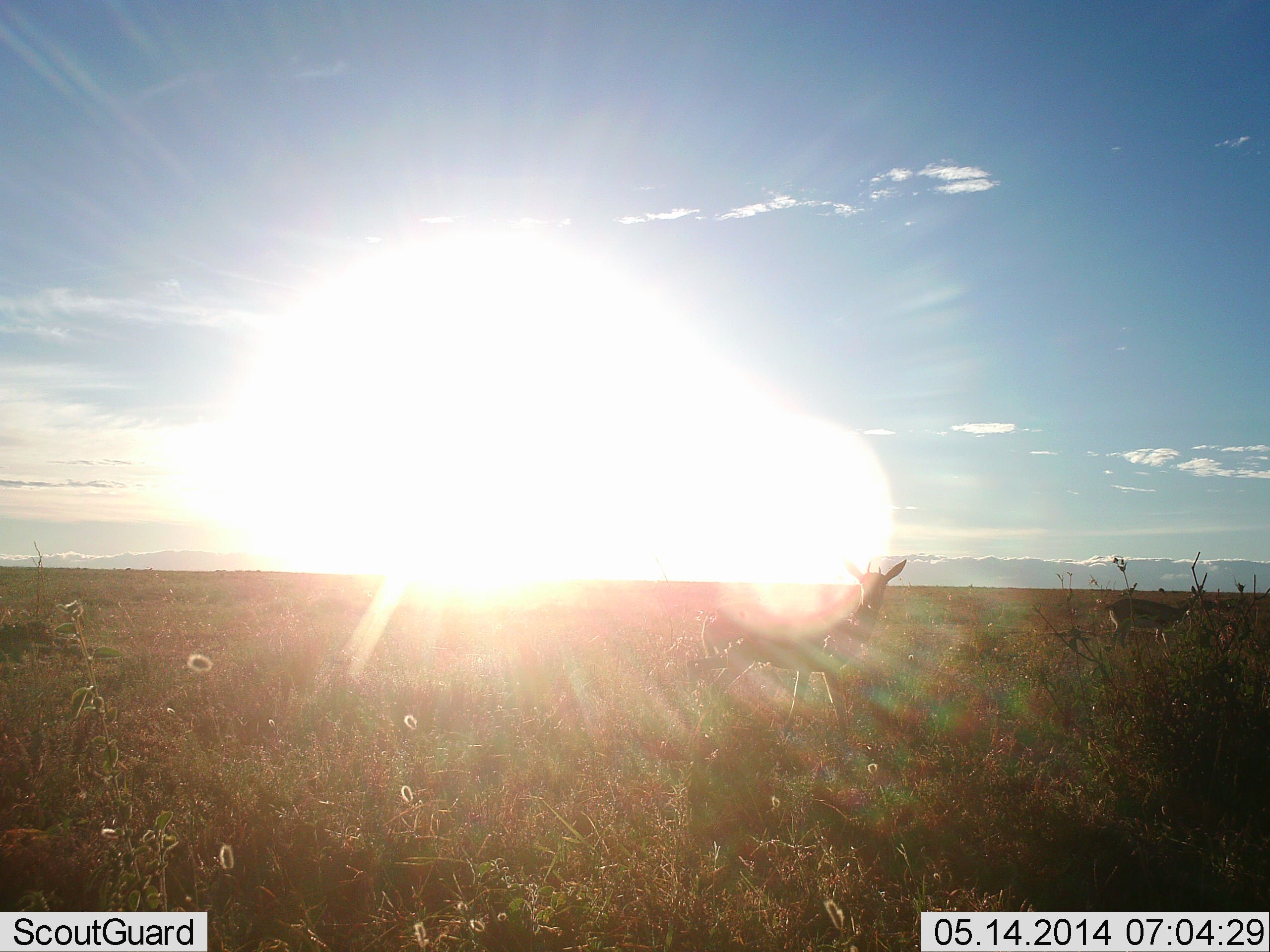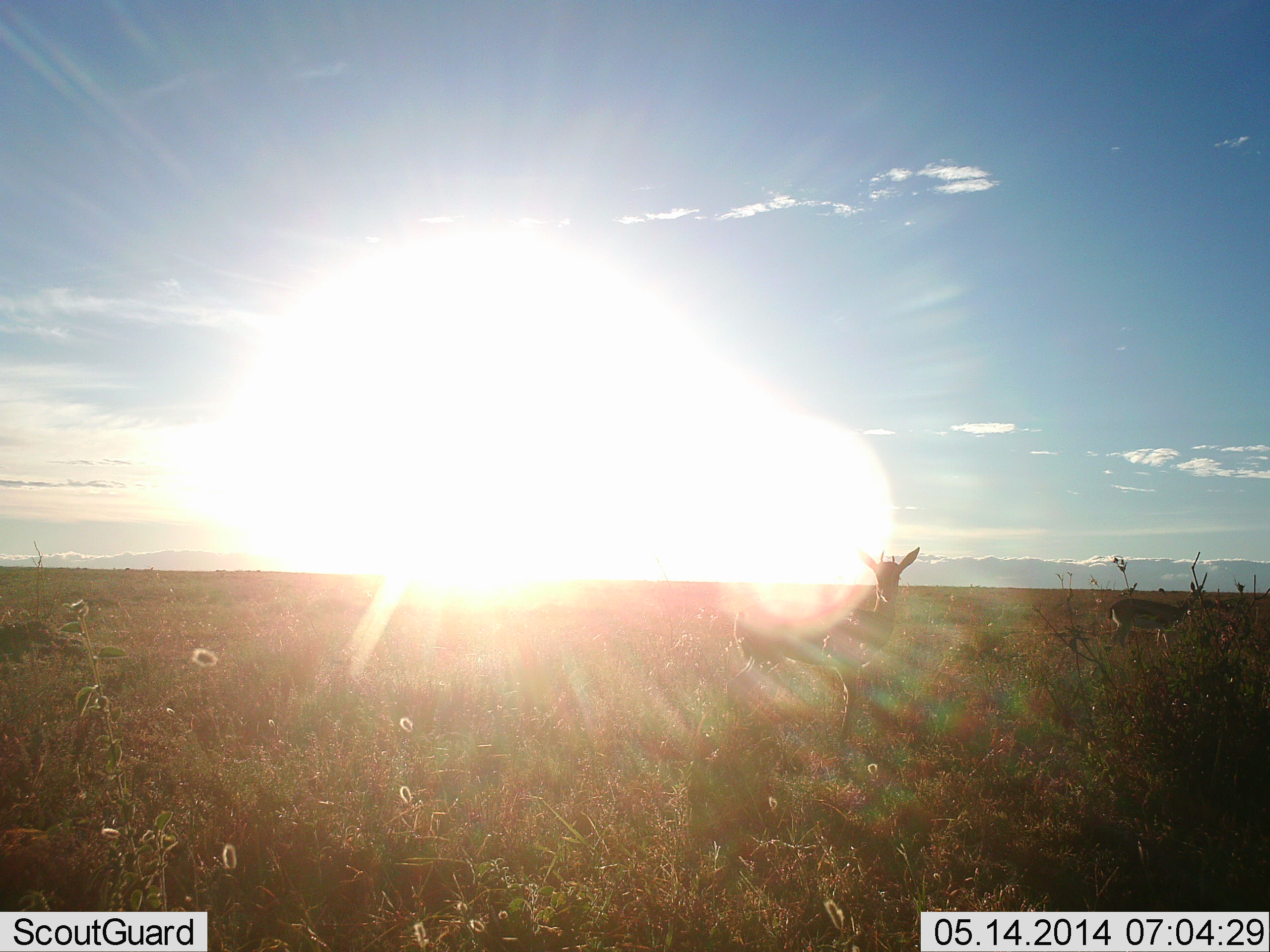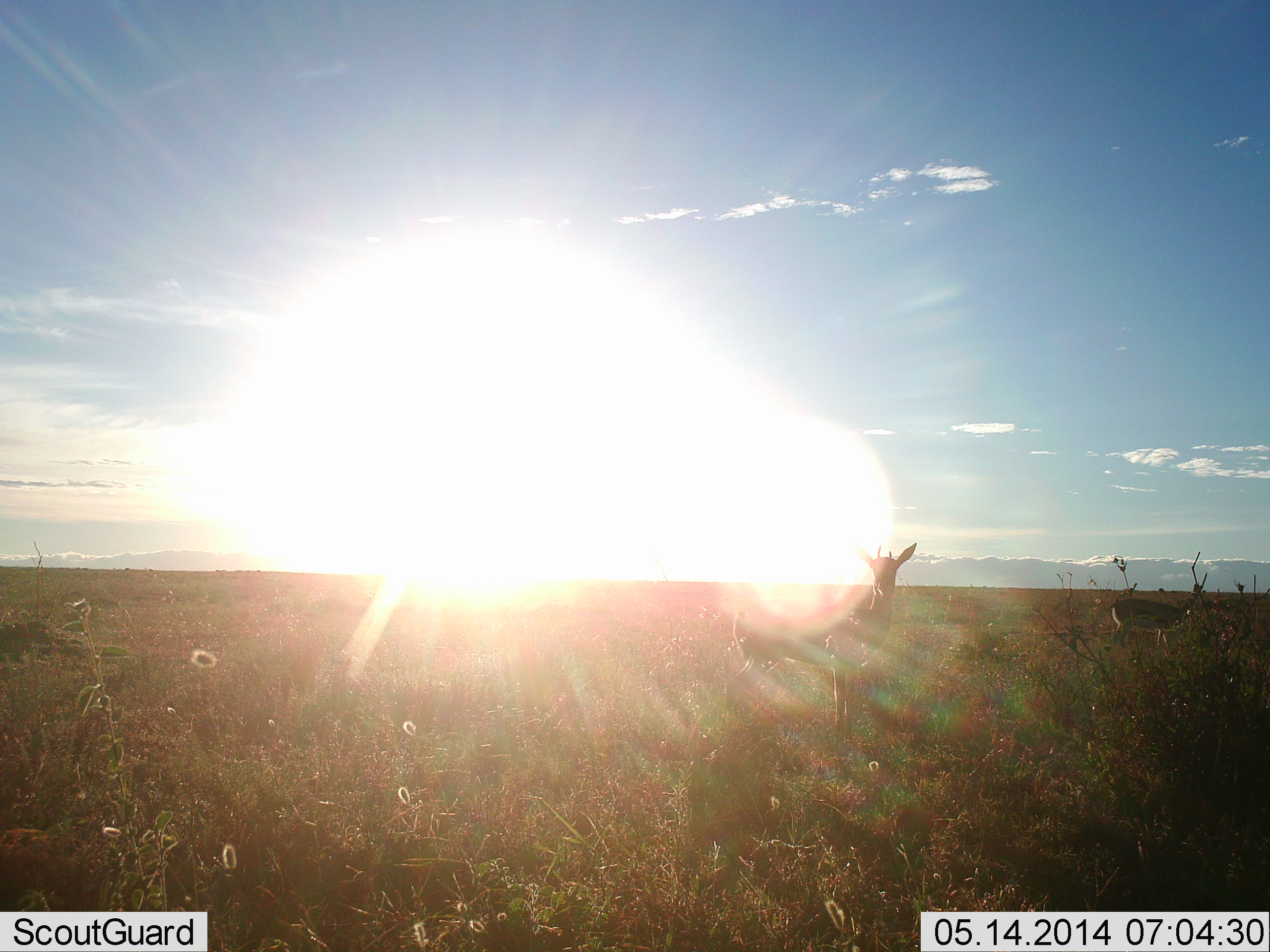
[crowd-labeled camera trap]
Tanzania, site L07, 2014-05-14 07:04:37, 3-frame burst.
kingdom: Animalia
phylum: Chordata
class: Mammalia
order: Artiodactyla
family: Bovidae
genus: Eudorcas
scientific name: Eudorcas thomsonii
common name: thomson's gazelle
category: gazellethomsons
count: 2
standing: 90%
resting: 0%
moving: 20%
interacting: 0%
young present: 0%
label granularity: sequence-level